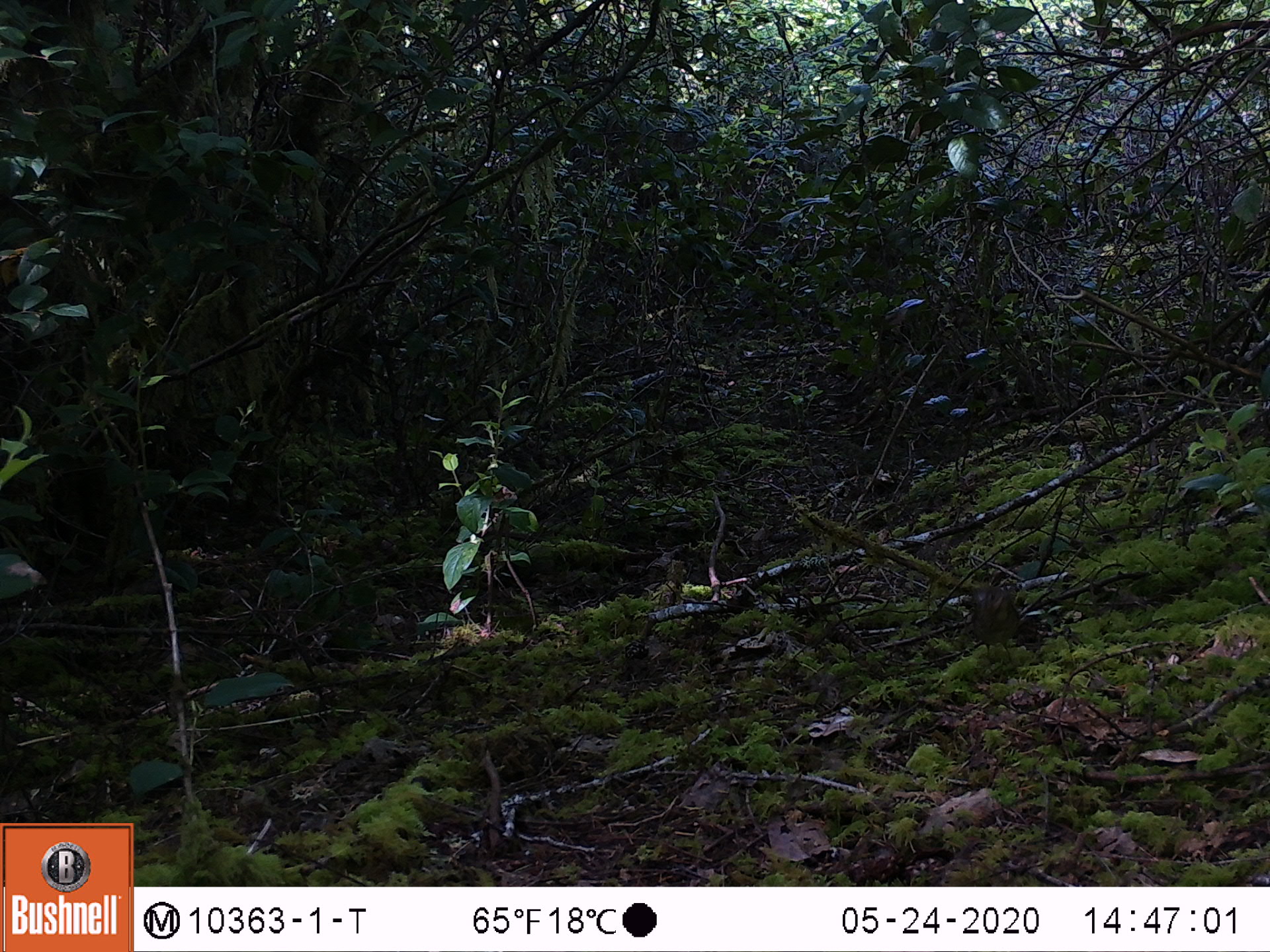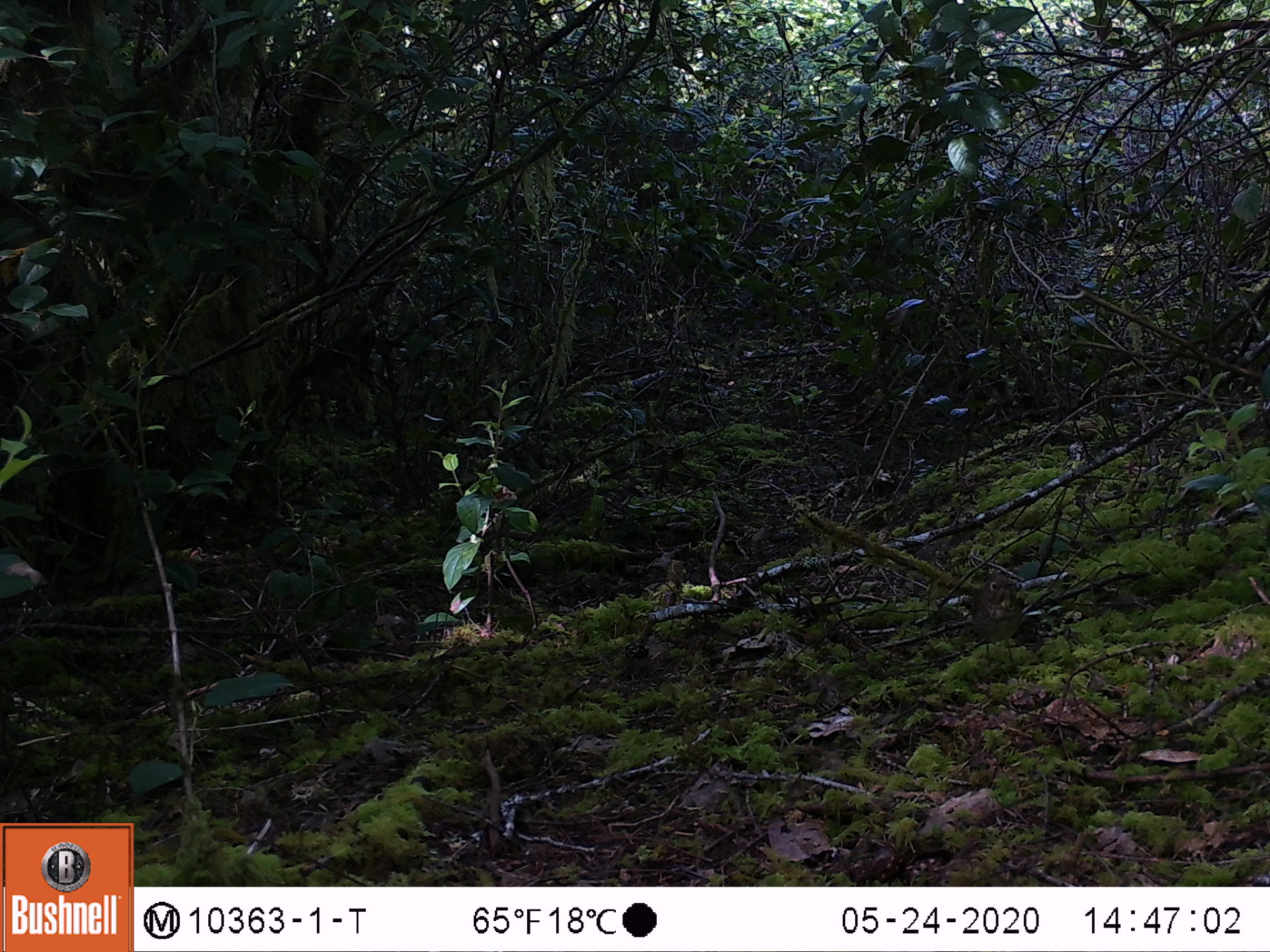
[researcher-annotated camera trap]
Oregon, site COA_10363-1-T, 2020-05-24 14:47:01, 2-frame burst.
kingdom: Animalia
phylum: Chordata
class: Aves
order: Passeriformes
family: Turdidae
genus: Ixoreus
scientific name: Ixoreus naevius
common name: varied thrush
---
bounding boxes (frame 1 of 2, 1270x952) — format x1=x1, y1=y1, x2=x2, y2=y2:
varied thrush: x1=957, y1=586, x2=1027, y2=656